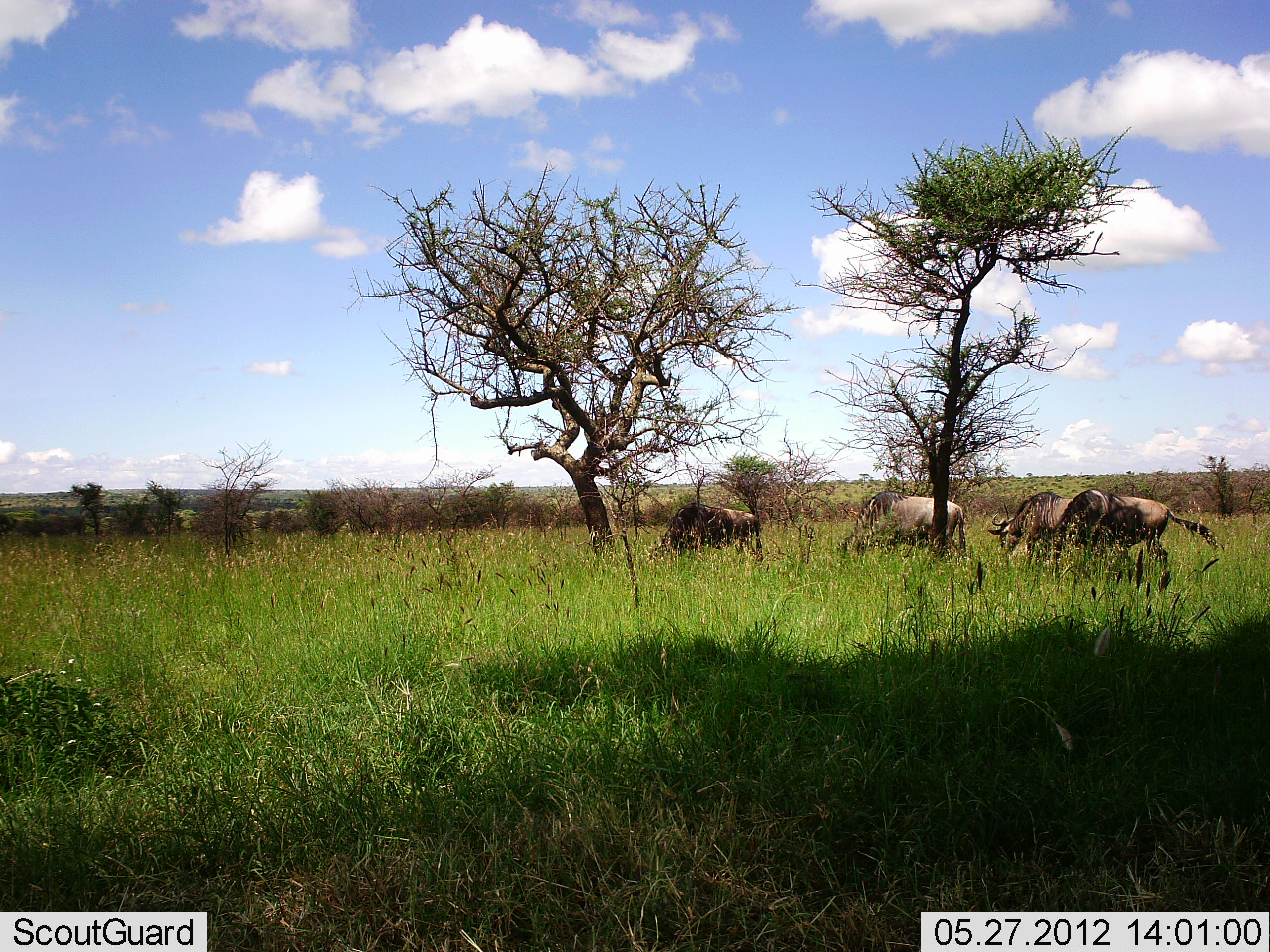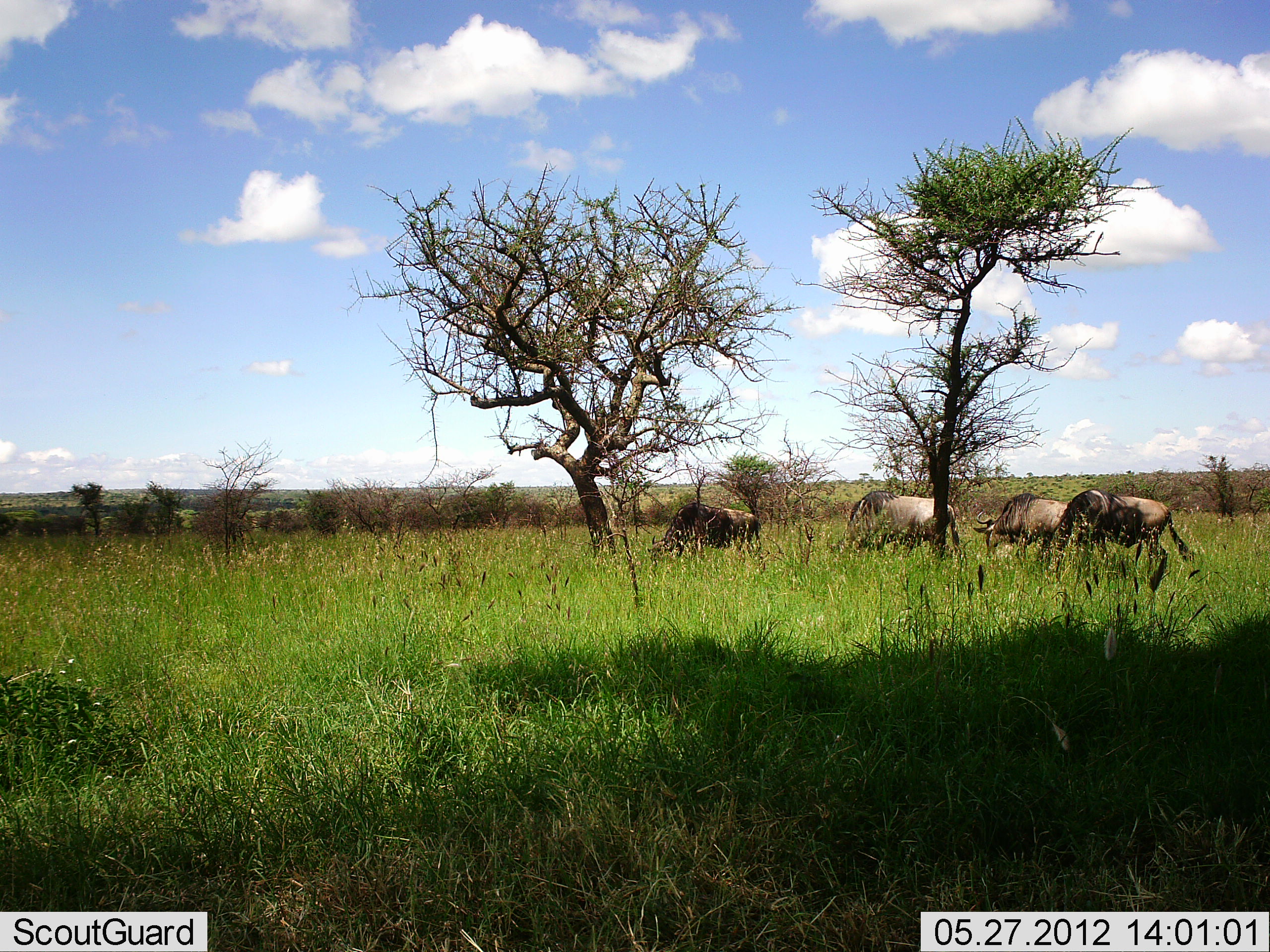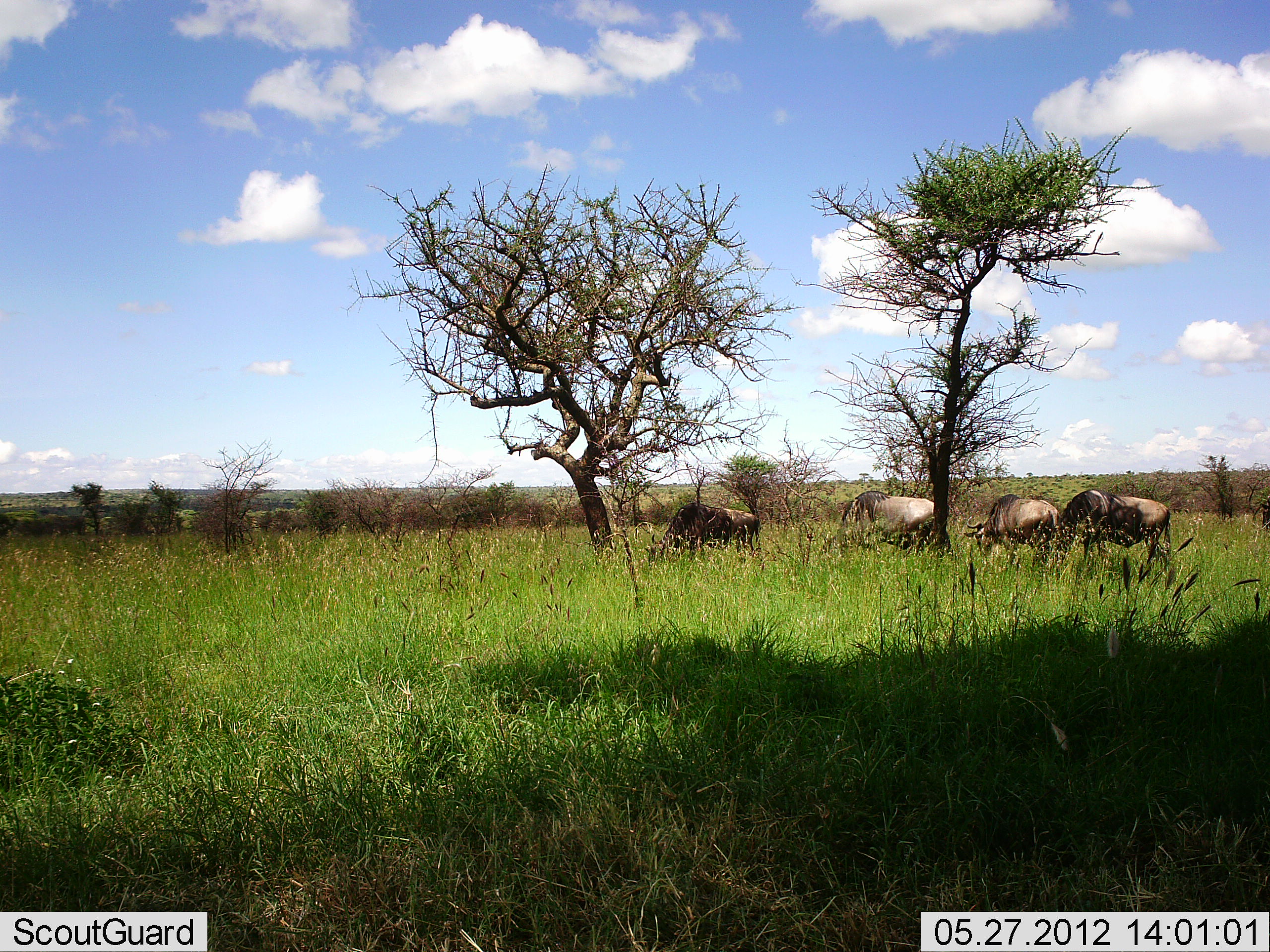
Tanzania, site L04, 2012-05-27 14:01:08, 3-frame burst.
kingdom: Animalia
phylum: Chordata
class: Mammalia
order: Artiodactyla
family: Bovidae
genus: Connochaetes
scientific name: Connochaetes taurinus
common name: blue wildebeest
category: wildebeest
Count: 4.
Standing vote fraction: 30%.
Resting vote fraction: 10%.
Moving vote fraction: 10%.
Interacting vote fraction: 0%.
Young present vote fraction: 0%.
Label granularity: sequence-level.